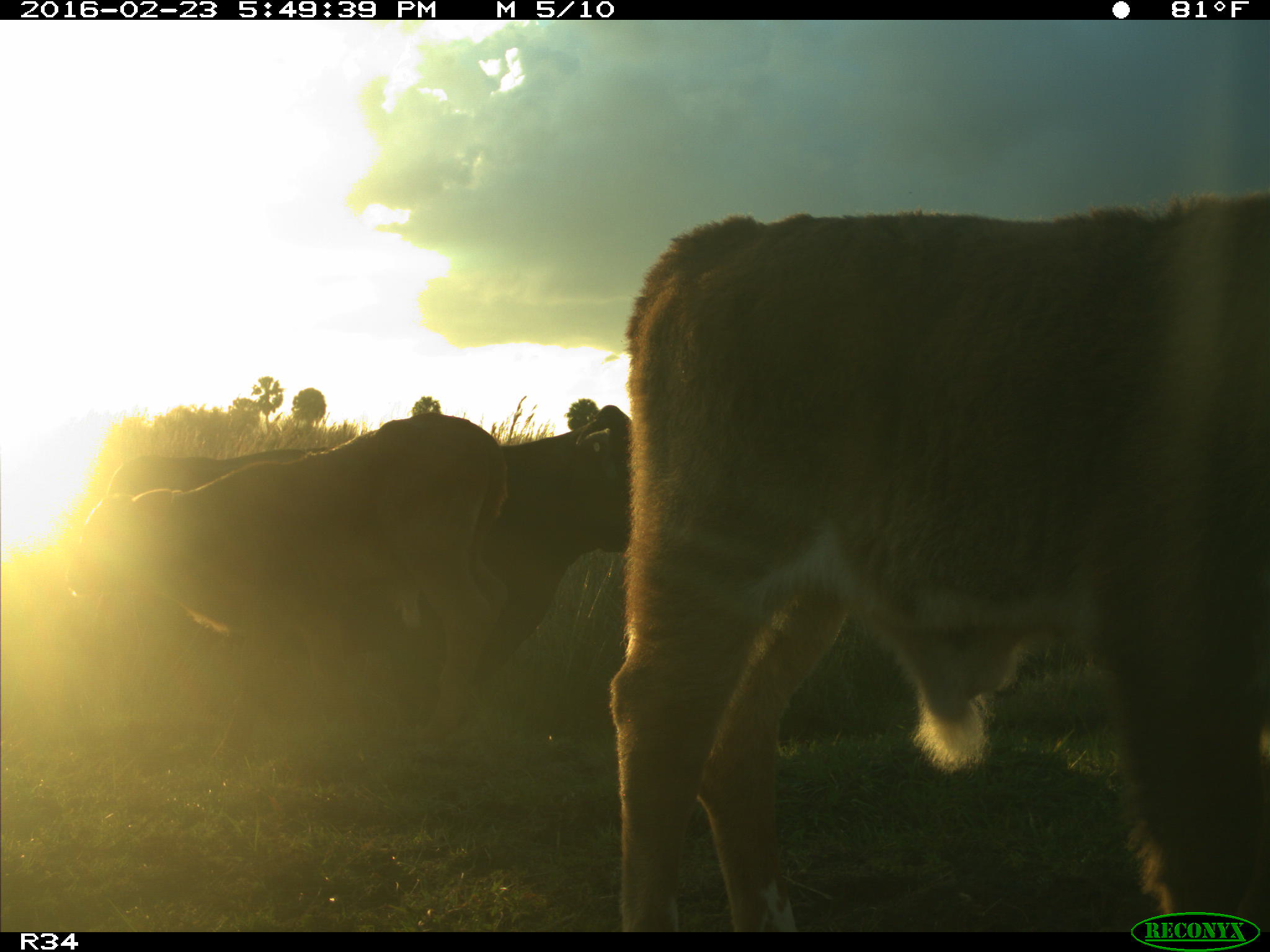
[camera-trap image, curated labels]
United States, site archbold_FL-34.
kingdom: Animalia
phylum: Chordata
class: Mammalia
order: Artiodactyla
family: Bovidae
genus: Bos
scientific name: Bos taurus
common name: domestic cow